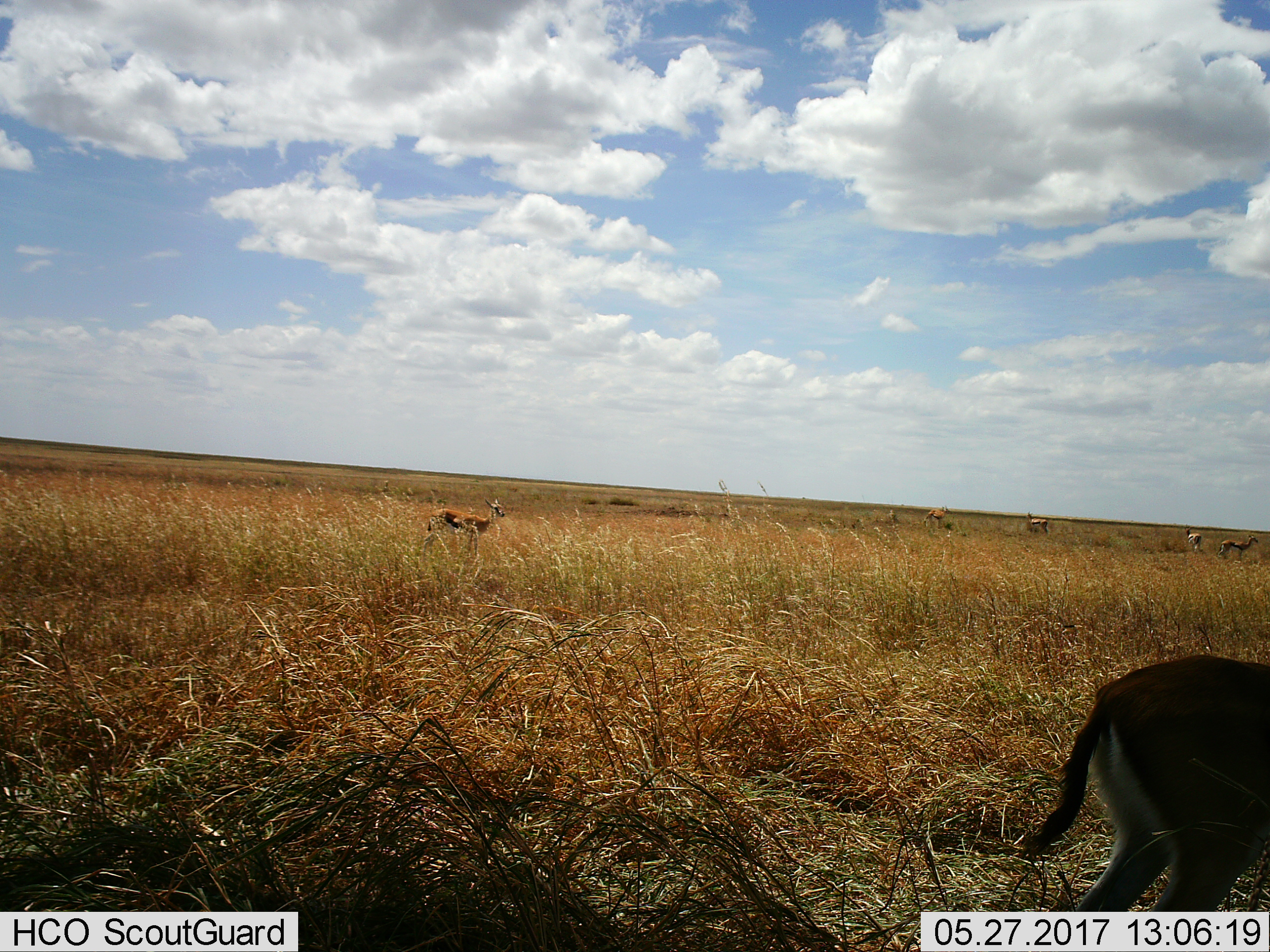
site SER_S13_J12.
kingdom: Animalia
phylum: Chordata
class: Mammalia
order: Artiodactyla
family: Bovidae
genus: Eudorcas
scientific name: Eudorcas thomsonii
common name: thomson's gazelle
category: gazellethomsons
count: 6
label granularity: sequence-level